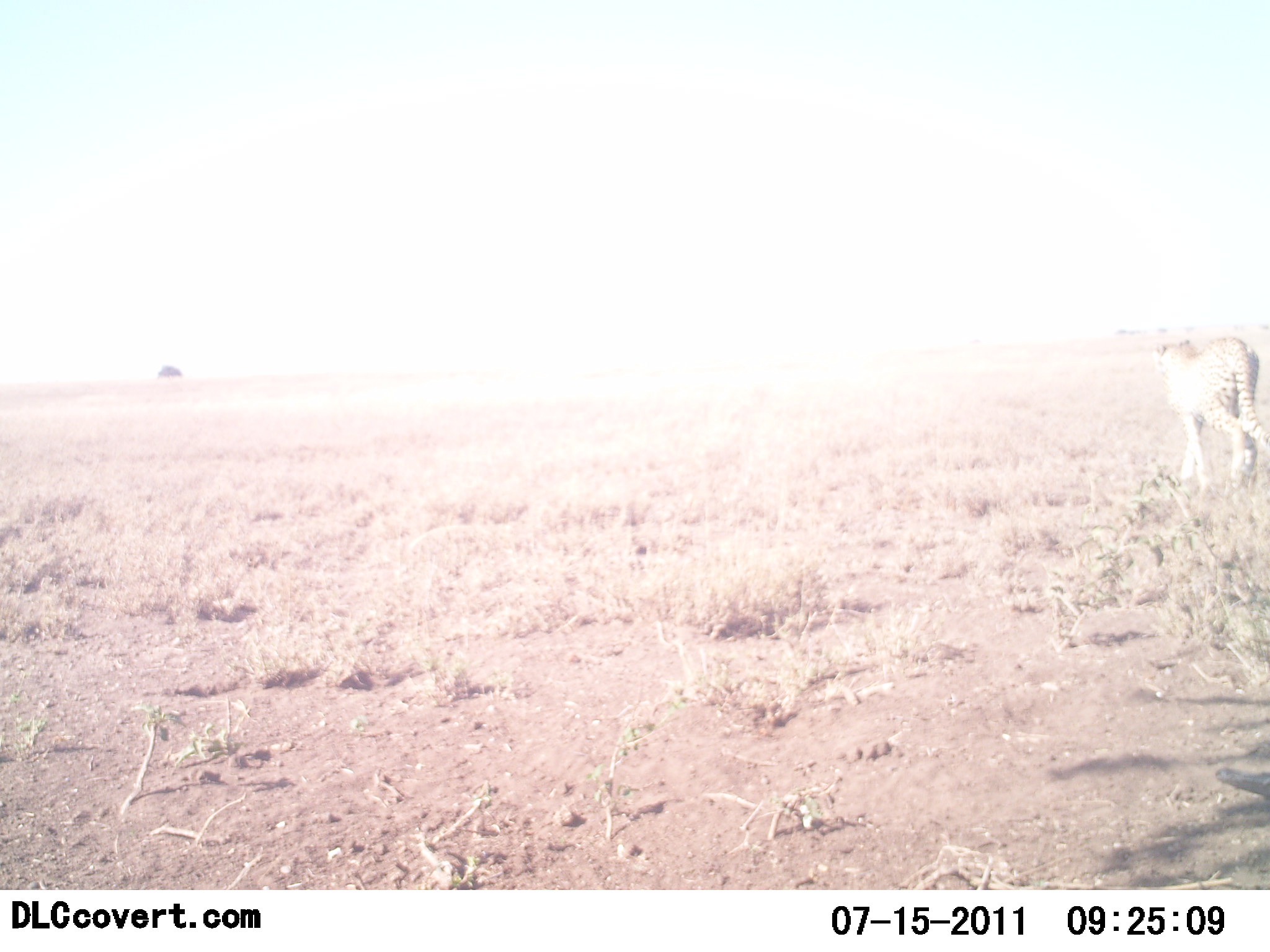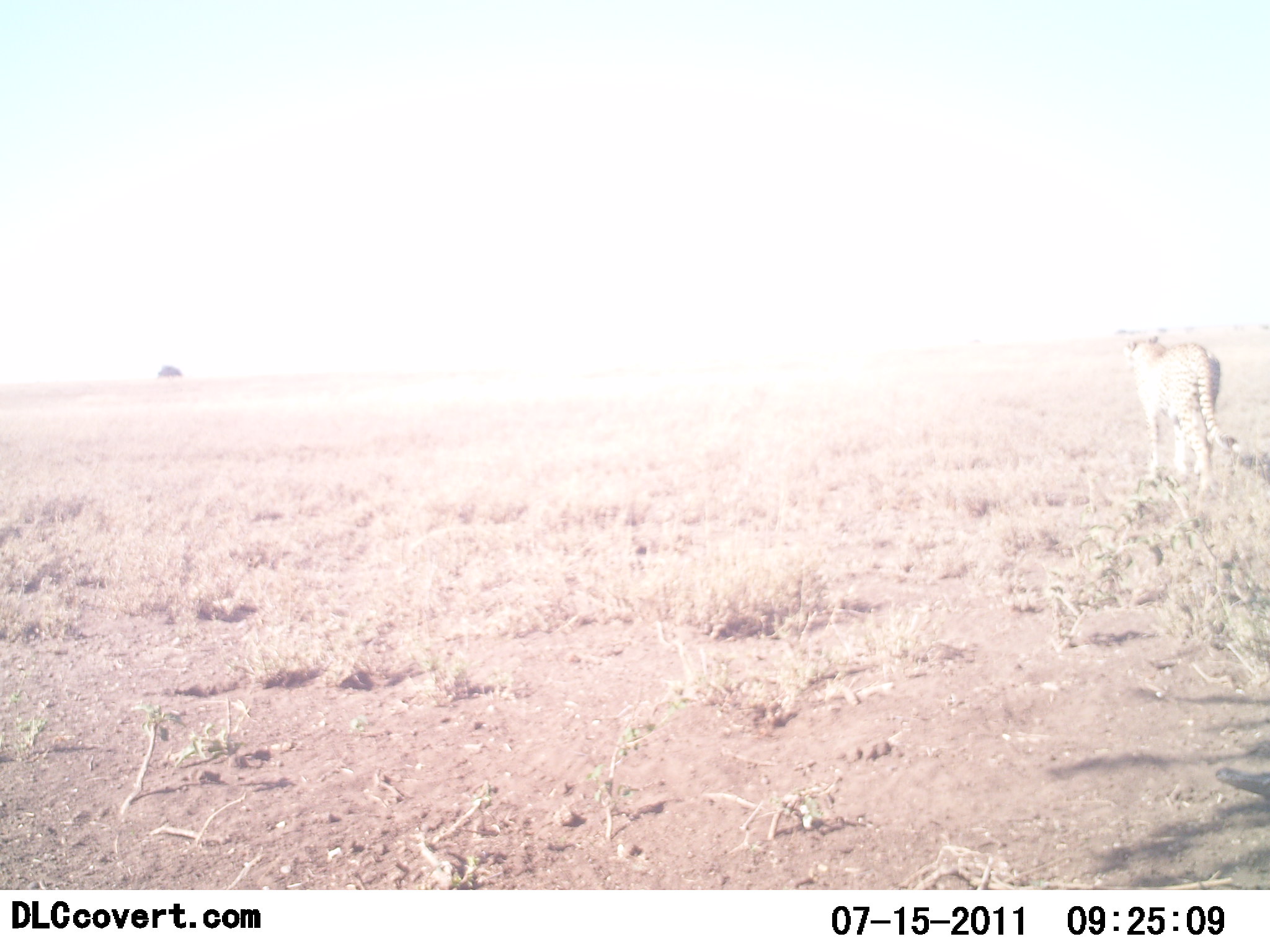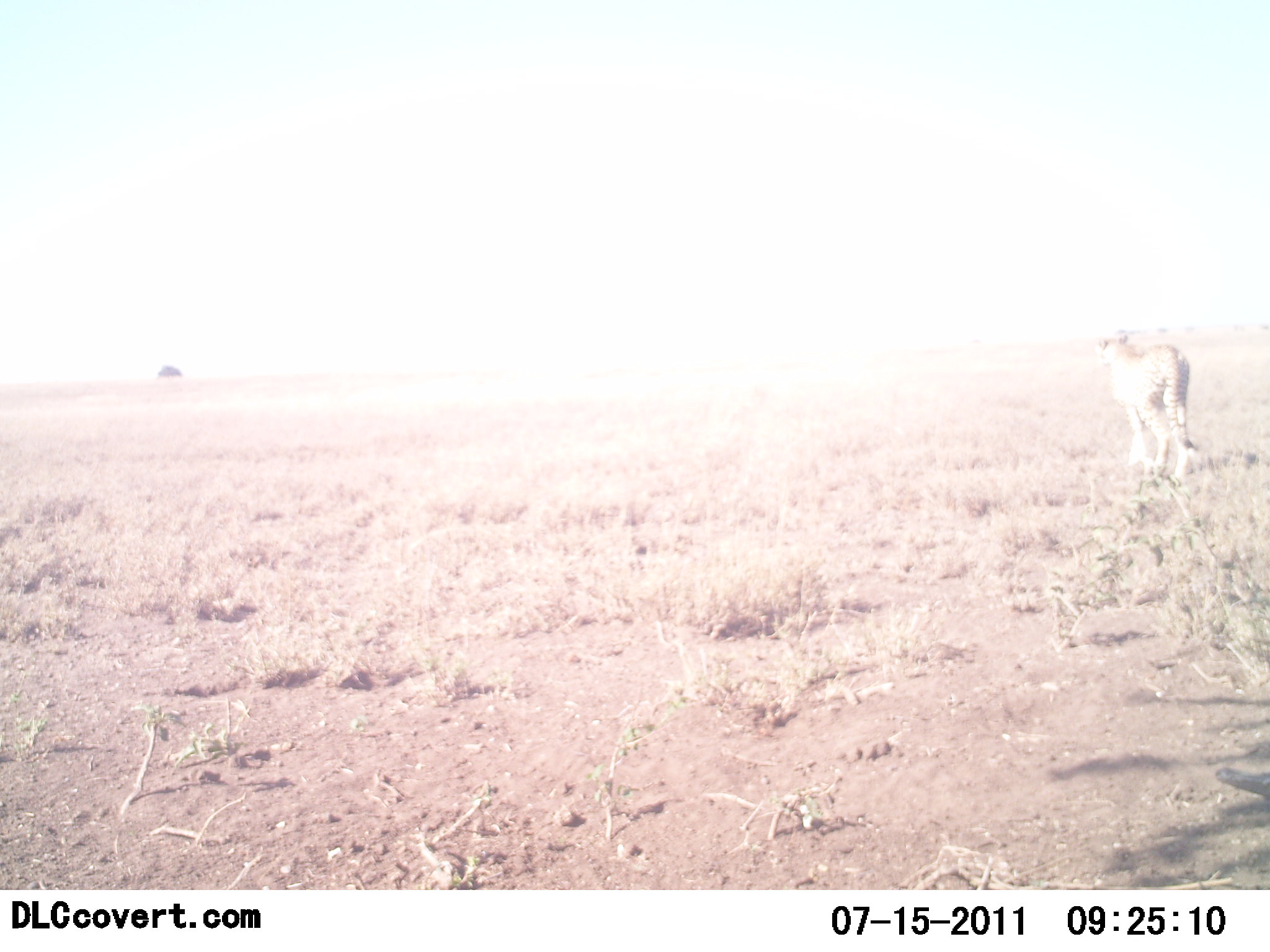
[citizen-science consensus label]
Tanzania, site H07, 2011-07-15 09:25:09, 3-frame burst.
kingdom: Animalia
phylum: Chordata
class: Mammalia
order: Carnivora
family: Felidae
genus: Acinonyx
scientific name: Acinonyx jubatus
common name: cheetah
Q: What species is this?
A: Cheetah (Acinonyx jubatus).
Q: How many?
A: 1.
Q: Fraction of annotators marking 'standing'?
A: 0%.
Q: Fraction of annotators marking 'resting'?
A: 0%.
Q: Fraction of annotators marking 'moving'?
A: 100%.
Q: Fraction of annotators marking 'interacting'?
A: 0%.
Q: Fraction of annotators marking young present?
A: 0%.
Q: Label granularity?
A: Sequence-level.